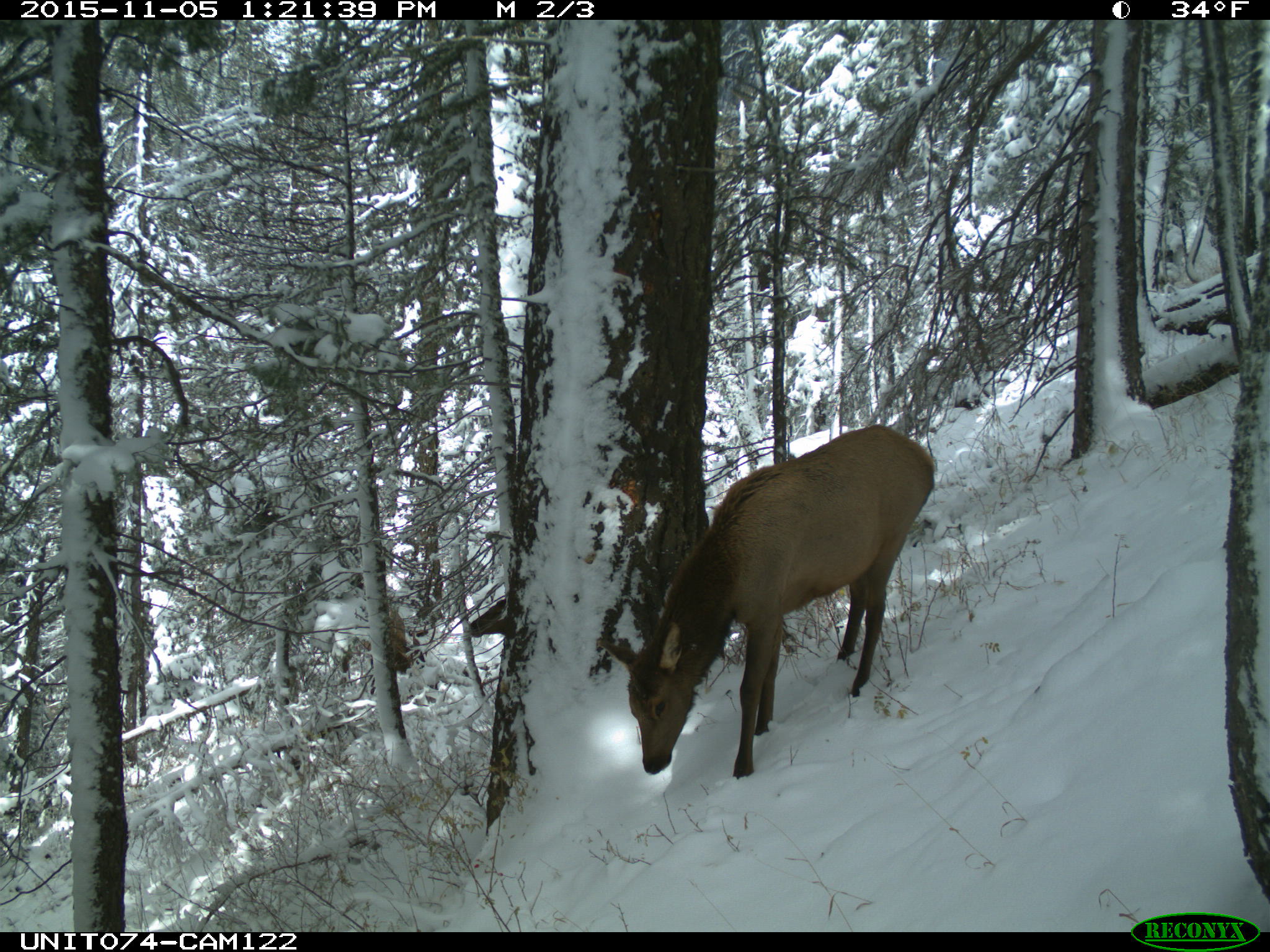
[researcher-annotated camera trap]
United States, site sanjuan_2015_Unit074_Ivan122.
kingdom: Animalia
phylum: Chordata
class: Mammalia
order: Artiodactyla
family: Cervidae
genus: Cervus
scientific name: Cervus elaphus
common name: red deer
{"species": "Cervus elaphus (red deer)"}